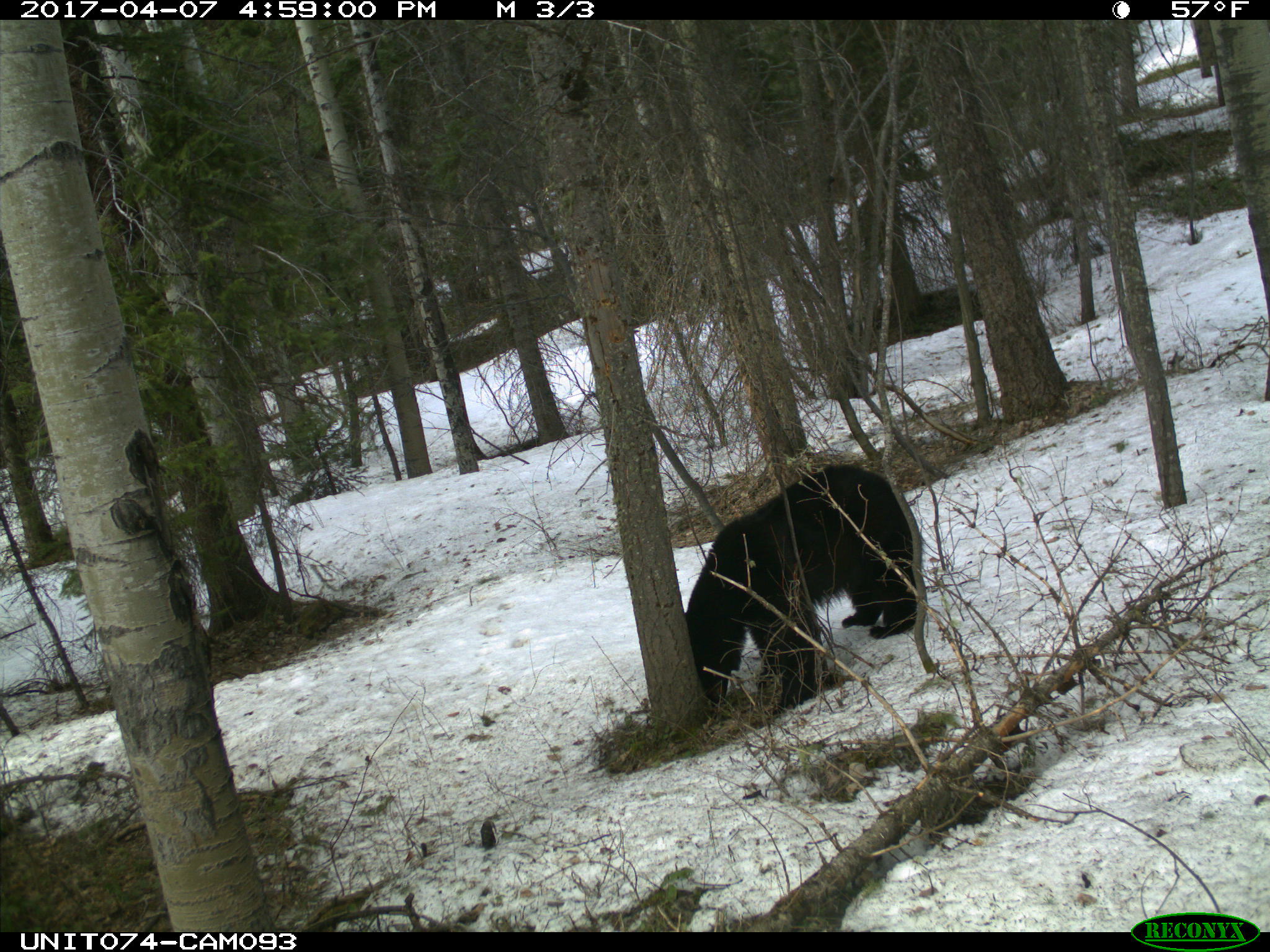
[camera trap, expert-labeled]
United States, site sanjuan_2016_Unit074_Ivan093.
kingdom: Animalia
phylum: Chordata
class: Mammalia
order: Carnivora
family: Ursidae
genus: Ursus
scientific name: Ursus americanus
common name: american black bear